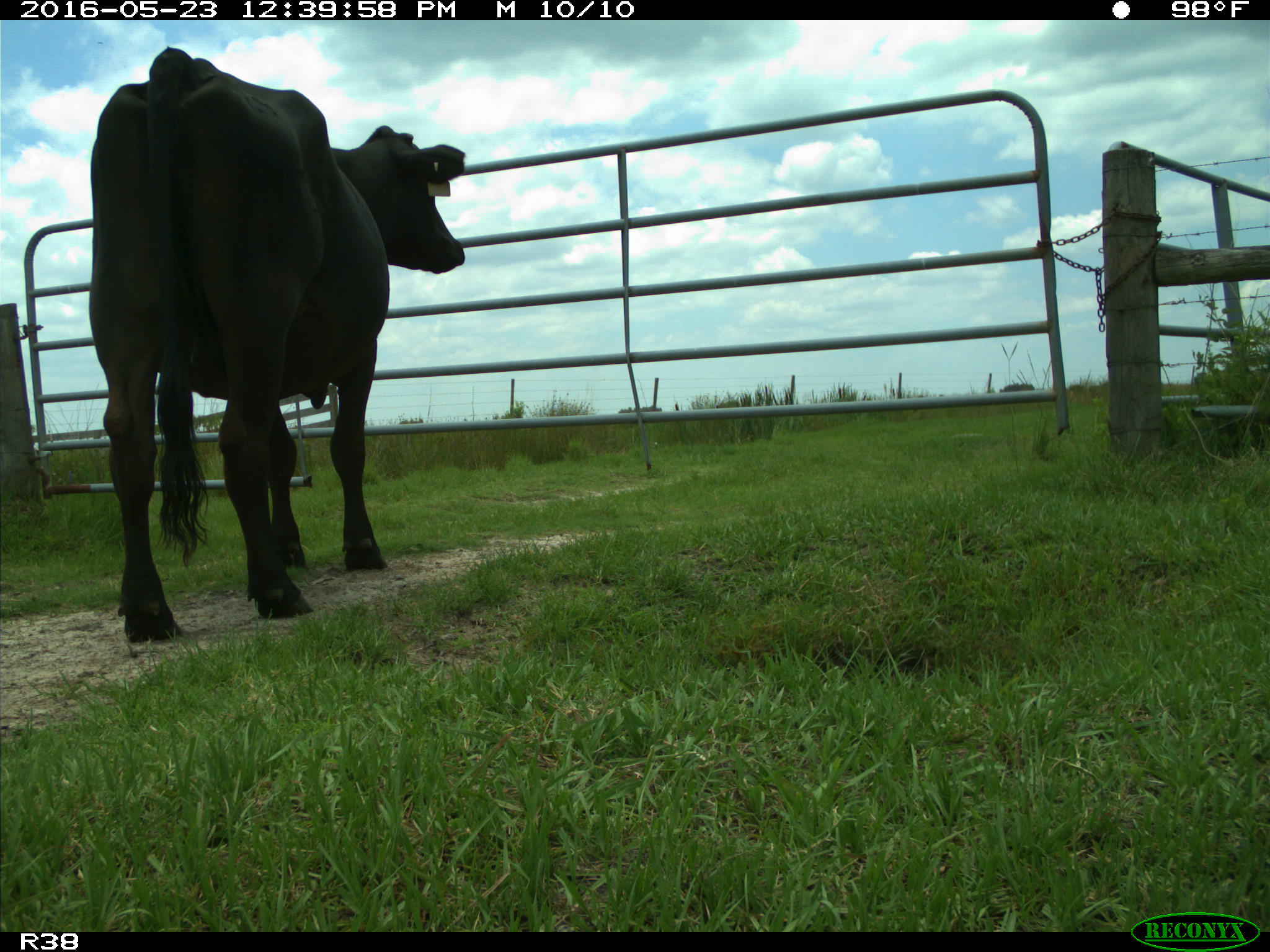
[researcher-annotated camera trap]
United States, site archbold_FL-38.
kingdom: Animalia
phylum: Chordata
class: Mammalia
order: Artiodactyla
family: Bovidae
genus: Bos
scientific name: Bos taurus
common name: domestic cow